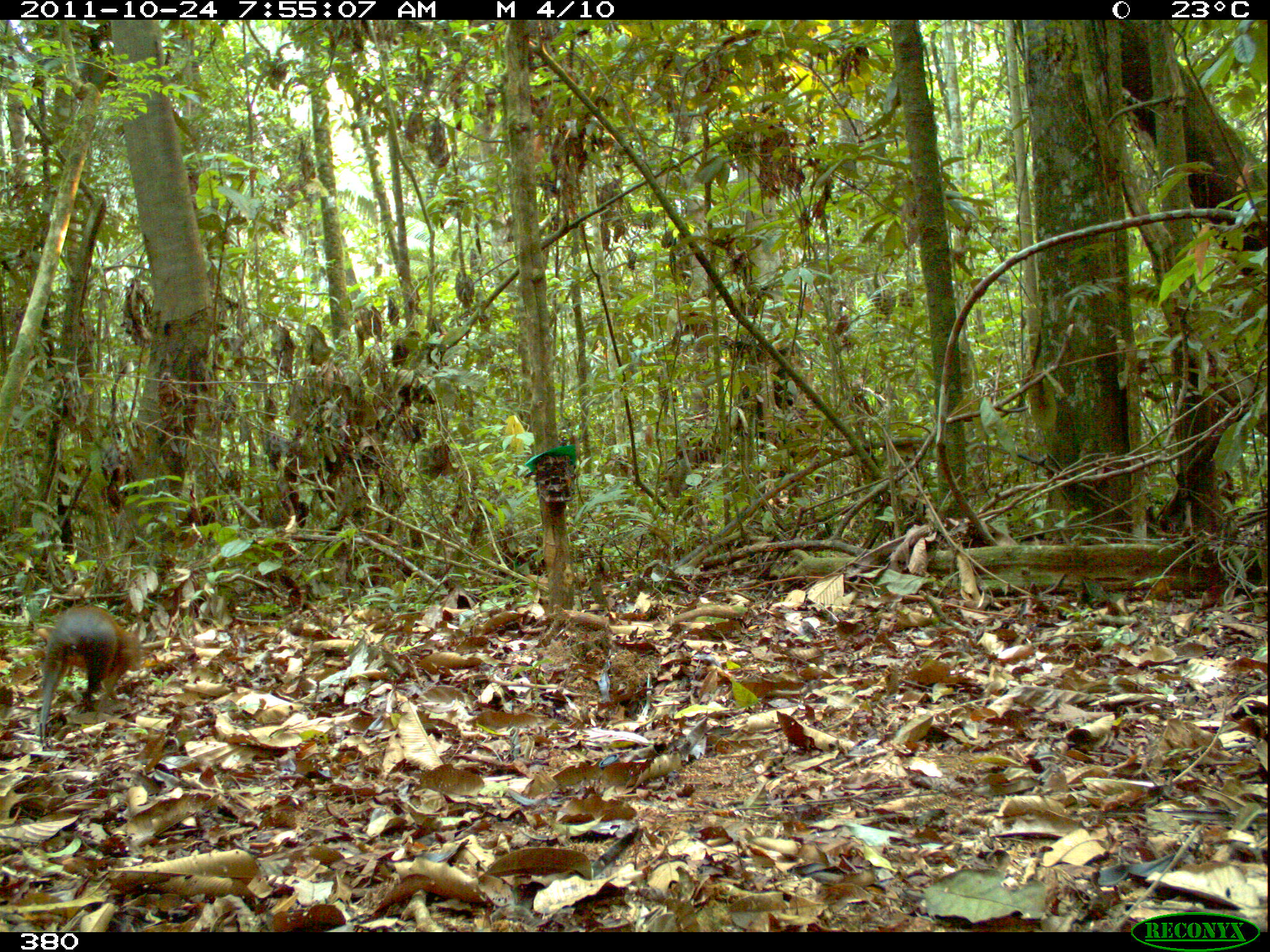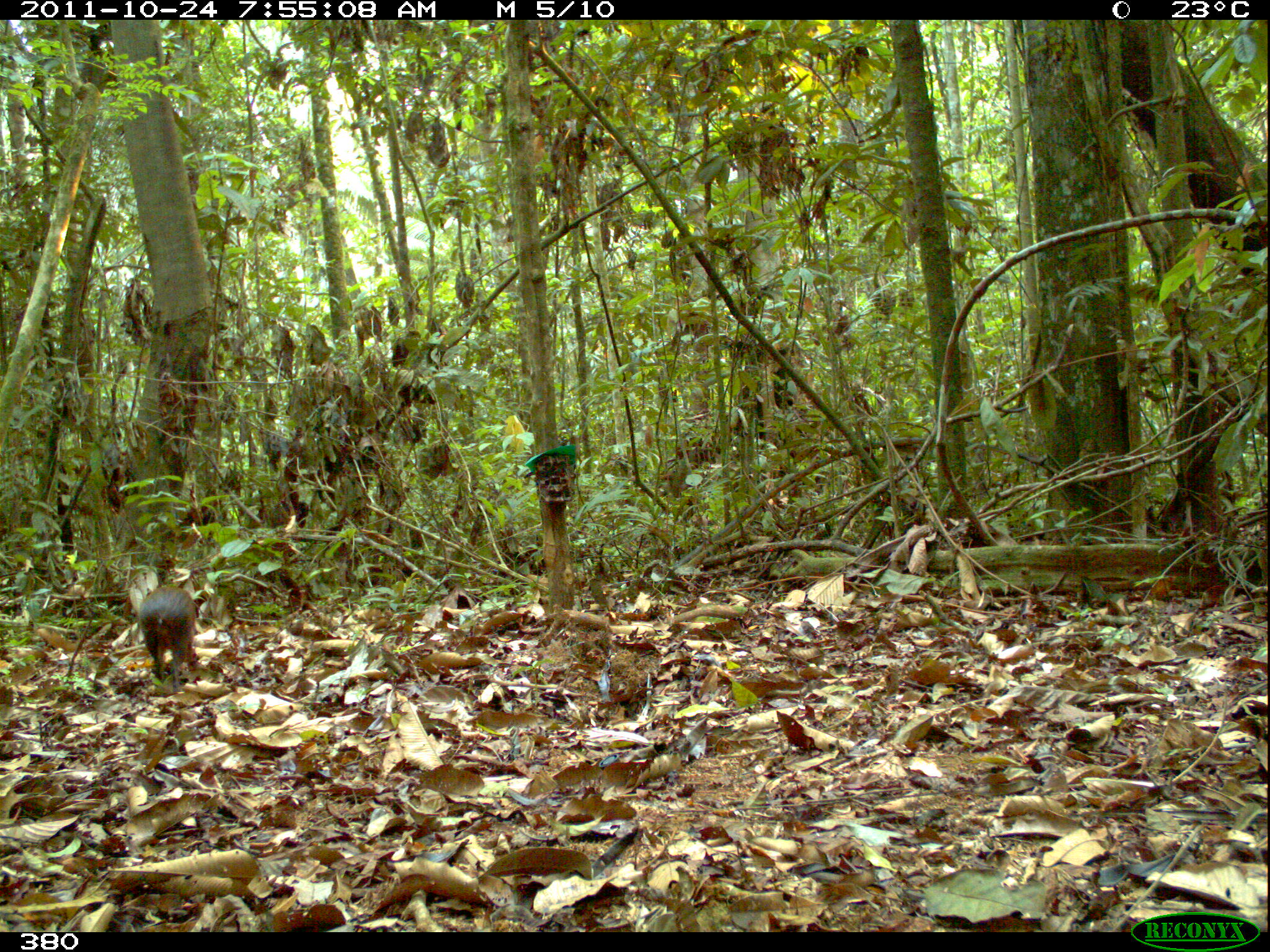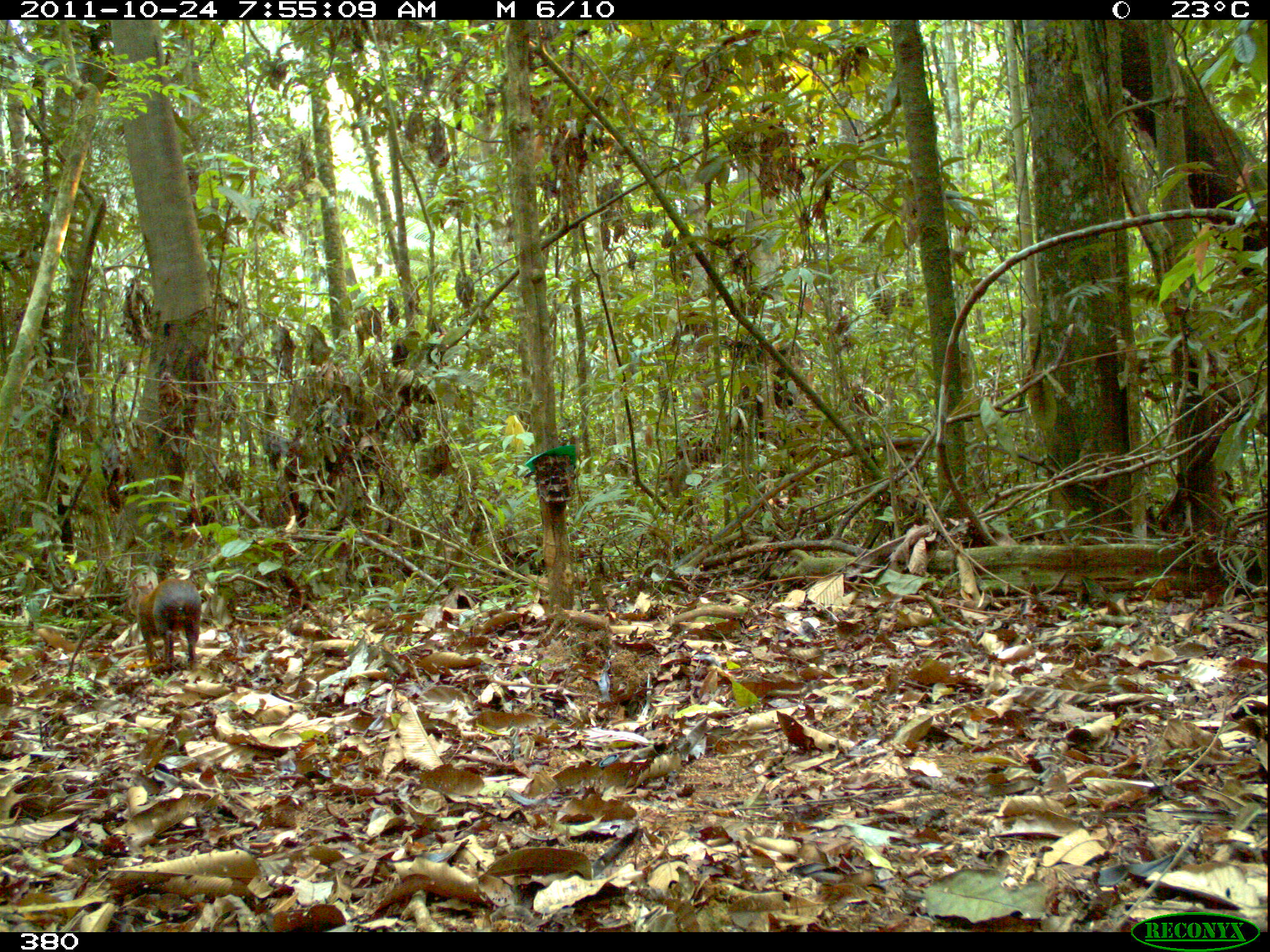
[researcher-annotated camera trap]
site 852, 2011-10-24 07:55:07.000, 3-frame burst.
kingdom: Animalia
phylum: Chordata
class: Mammalia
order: Rodentia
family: Dasyproctidae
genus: Dasyprocta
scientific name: Dasyprocta punctata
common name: central american agouti